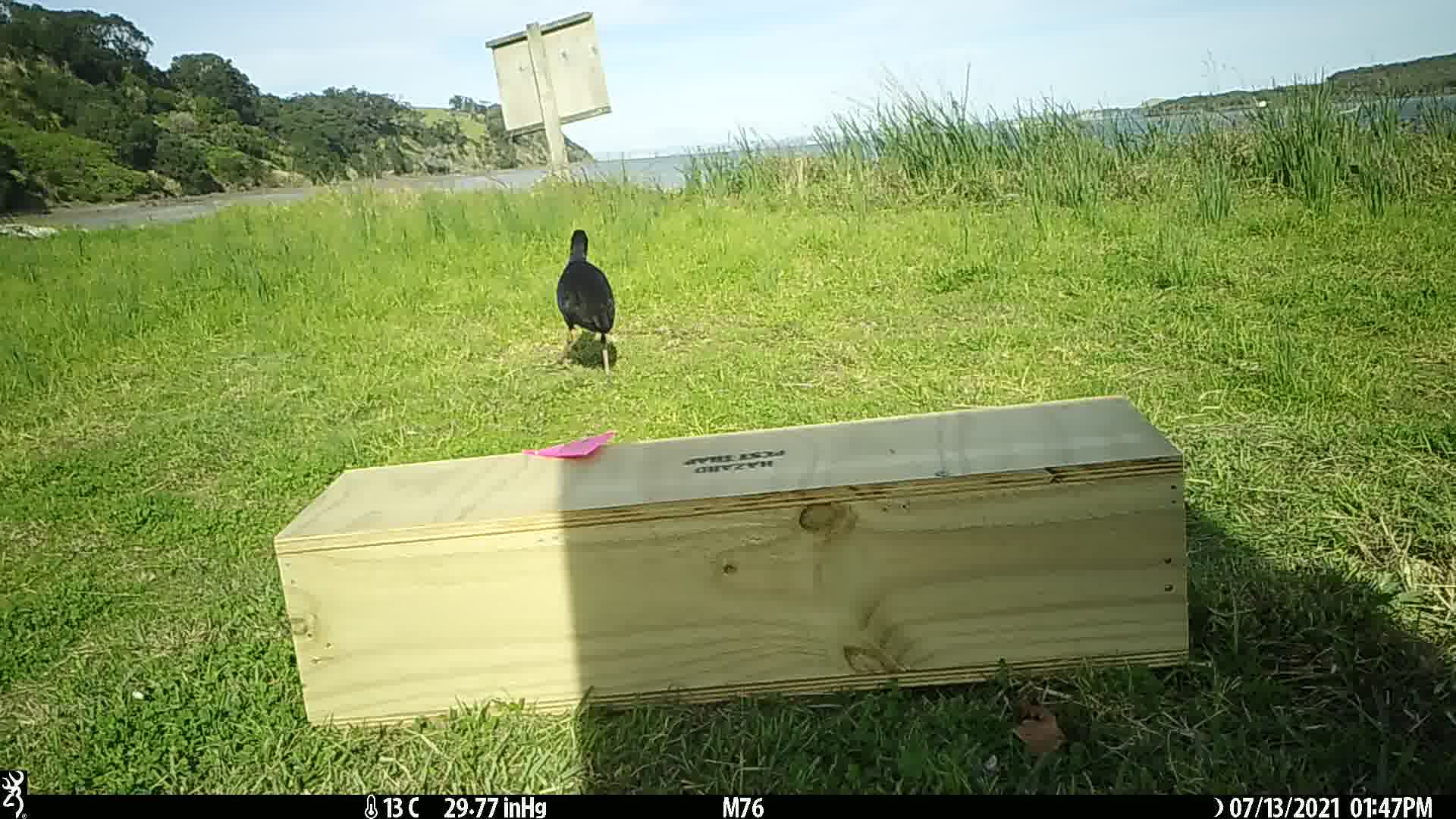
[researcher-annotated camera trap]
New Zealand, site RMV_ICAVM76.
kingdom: Animalia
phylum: Chordata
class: Aves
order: Gruiformes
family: Rallidae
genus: Porphyrio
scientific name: Porphyrio melanotus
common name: australasian swamphen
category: pukeko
Pukeko (australasian swamphen) (Porphyrio melanotus).